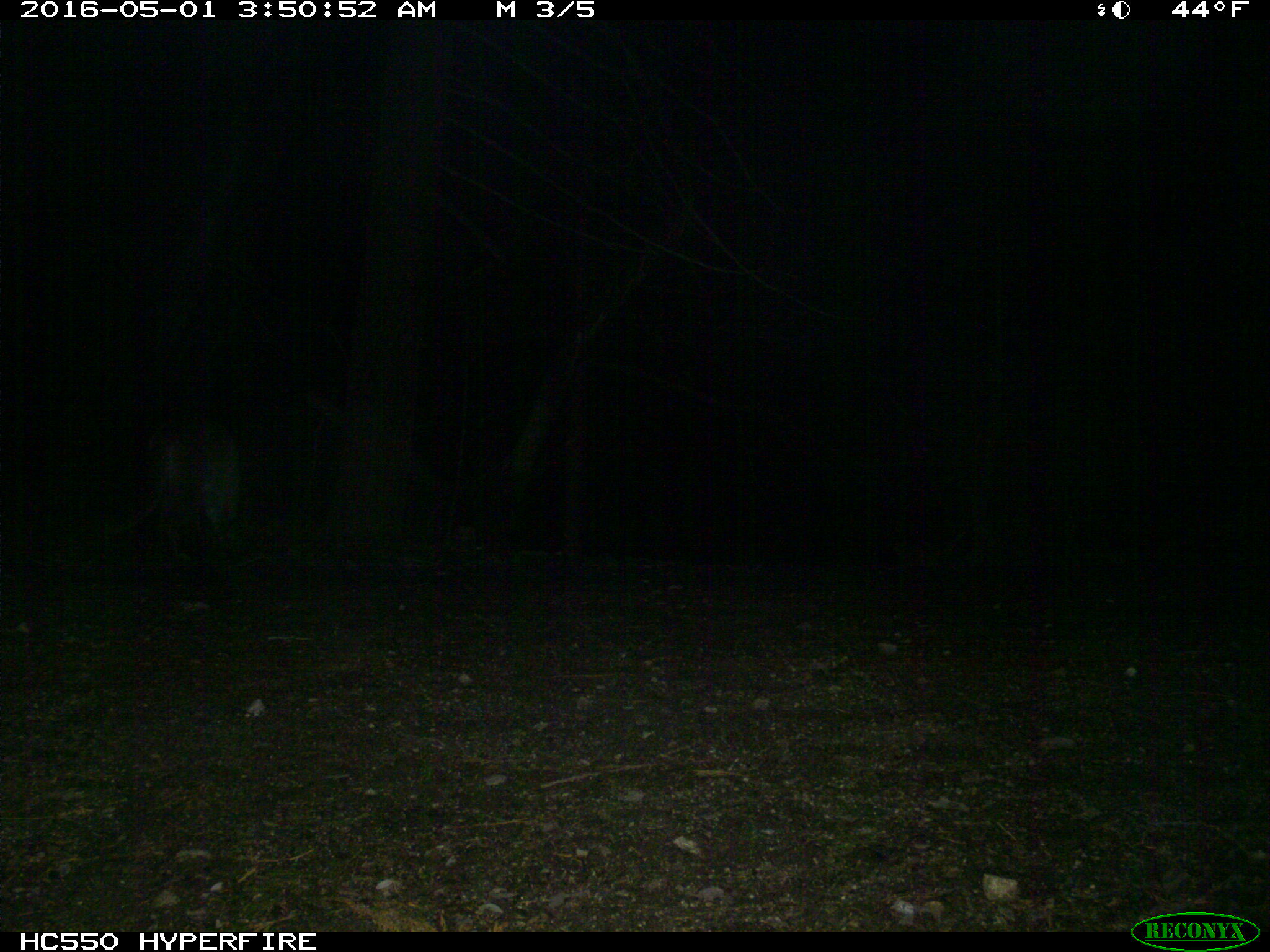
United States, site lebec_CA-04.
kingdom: Animalia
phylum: Chordata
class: Mammalia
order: Carnivora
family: Felidae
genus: Puma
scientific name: Puma concolor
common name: mountain lion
Puma concolor (mountain lion).